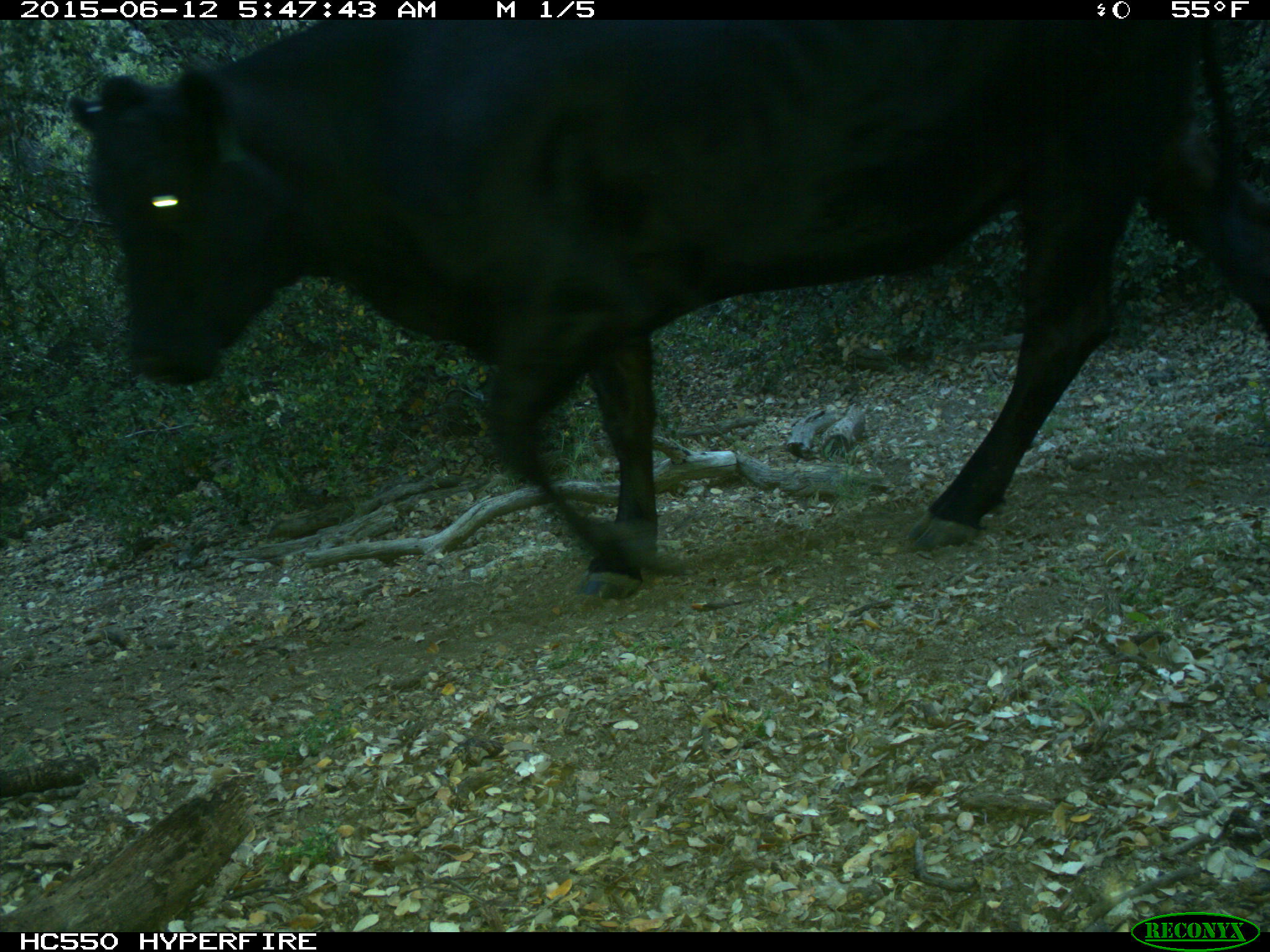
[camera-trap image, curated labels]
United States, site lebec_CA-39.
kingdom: Animalia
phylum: Chordata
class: Mammalia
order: Artiodactyla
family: Bovidae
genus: Bos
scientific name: Bos taurus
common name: domestic cow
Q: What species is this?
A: Bos taurus (domestic cow).